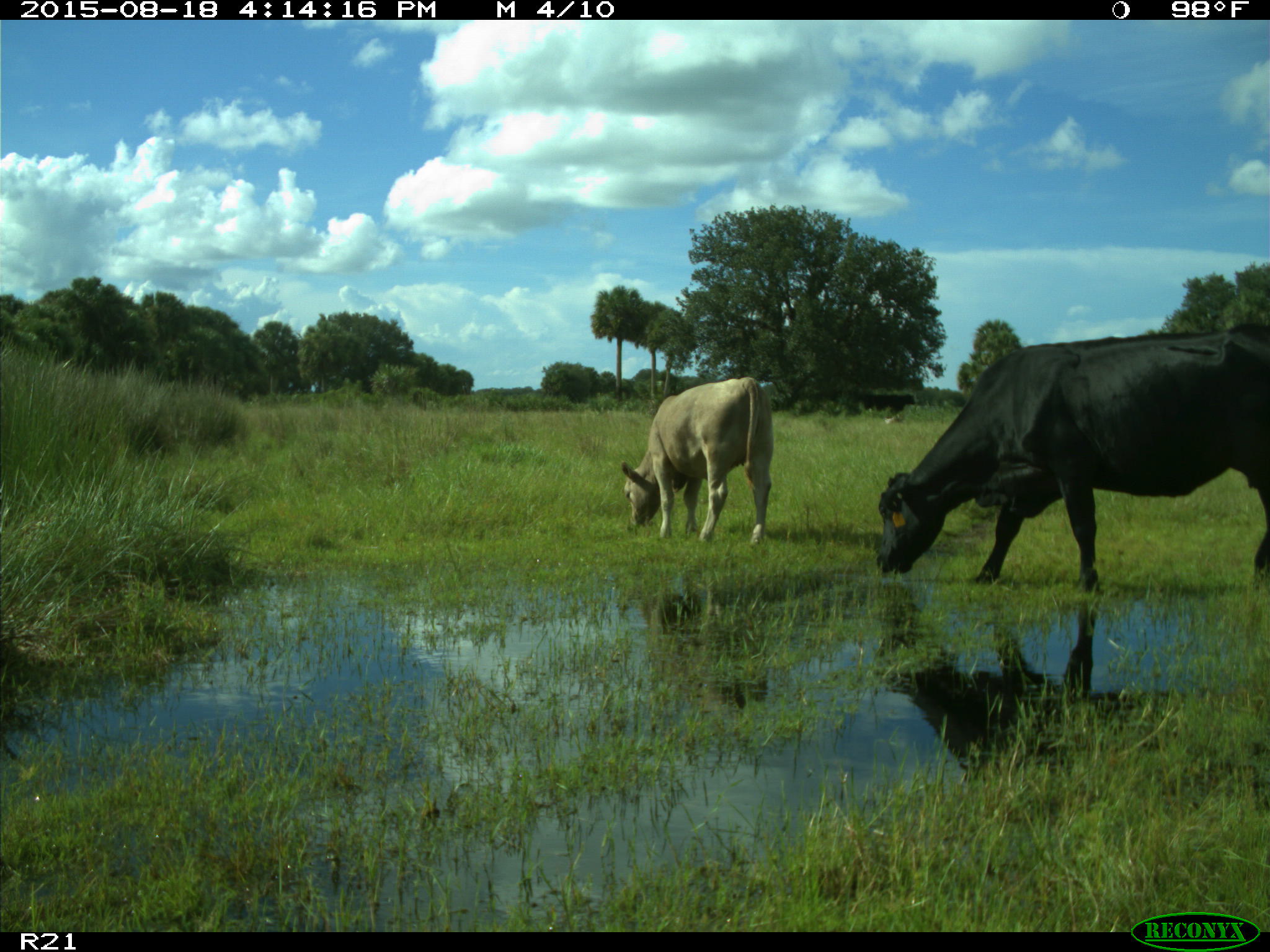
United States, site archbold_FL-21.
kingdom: Animalia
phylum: Chordata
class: Mammalia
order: Artiodactyla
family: Bovidae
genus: Bos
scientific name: Bos taurus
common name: domestic cow